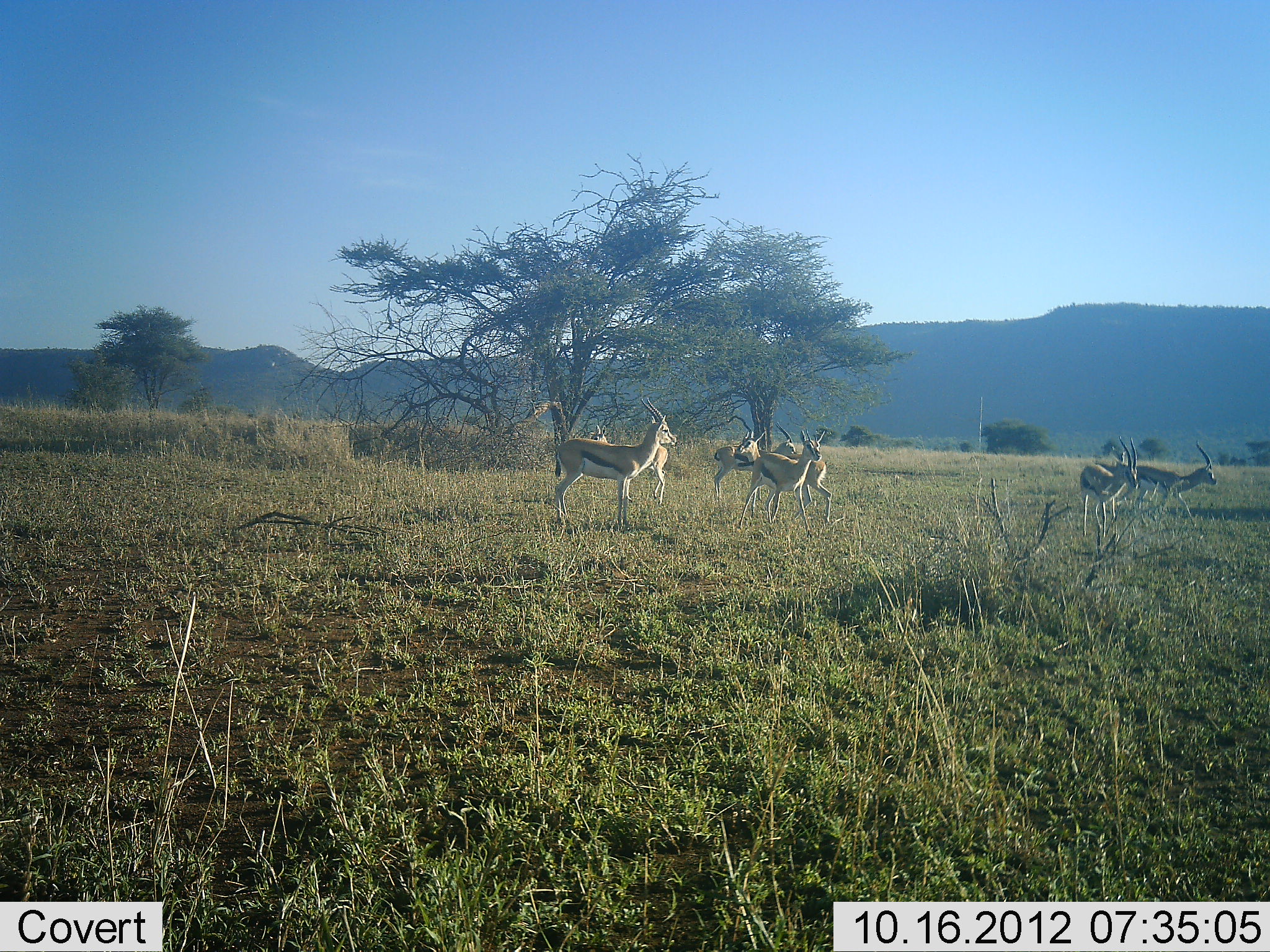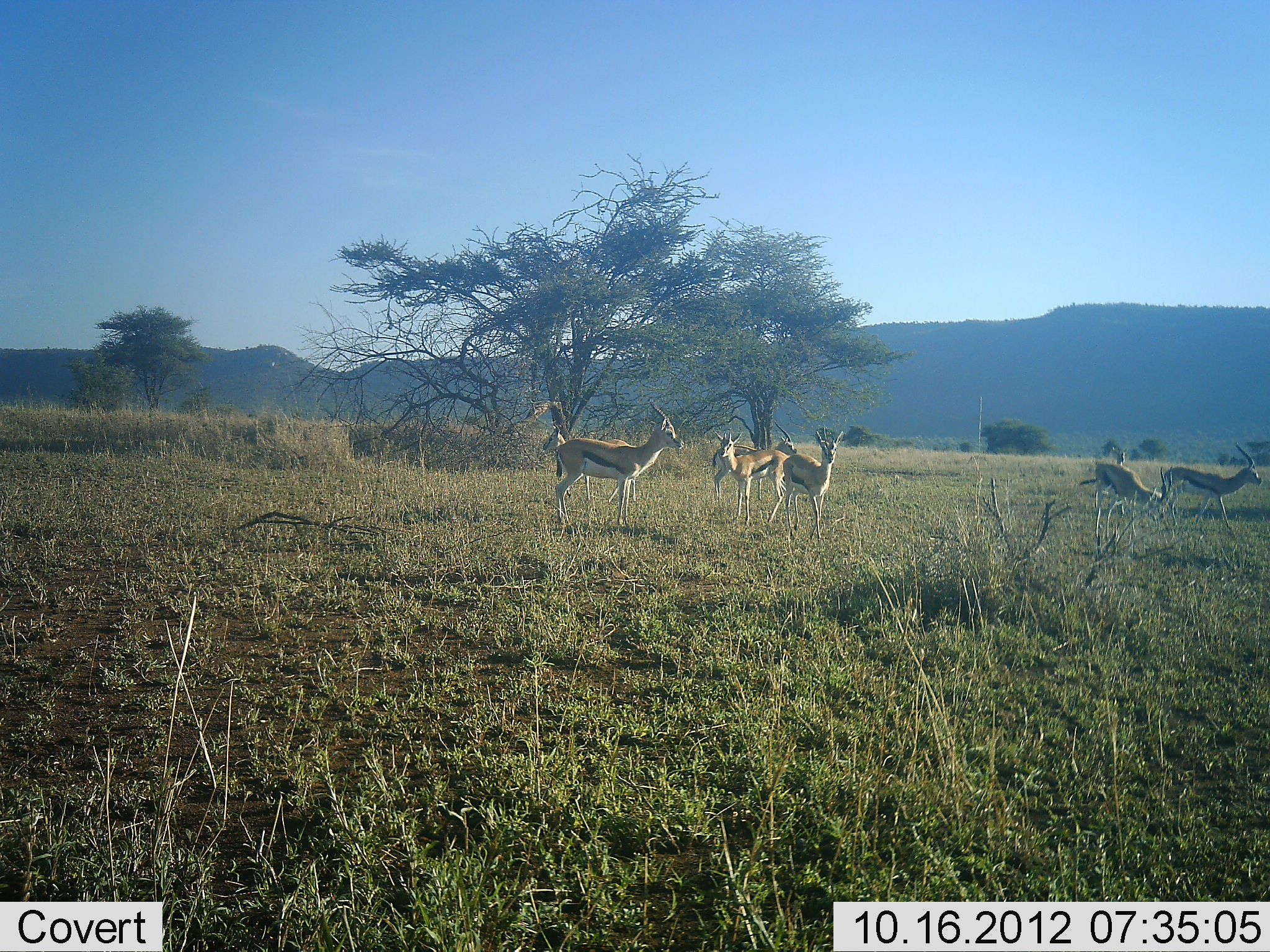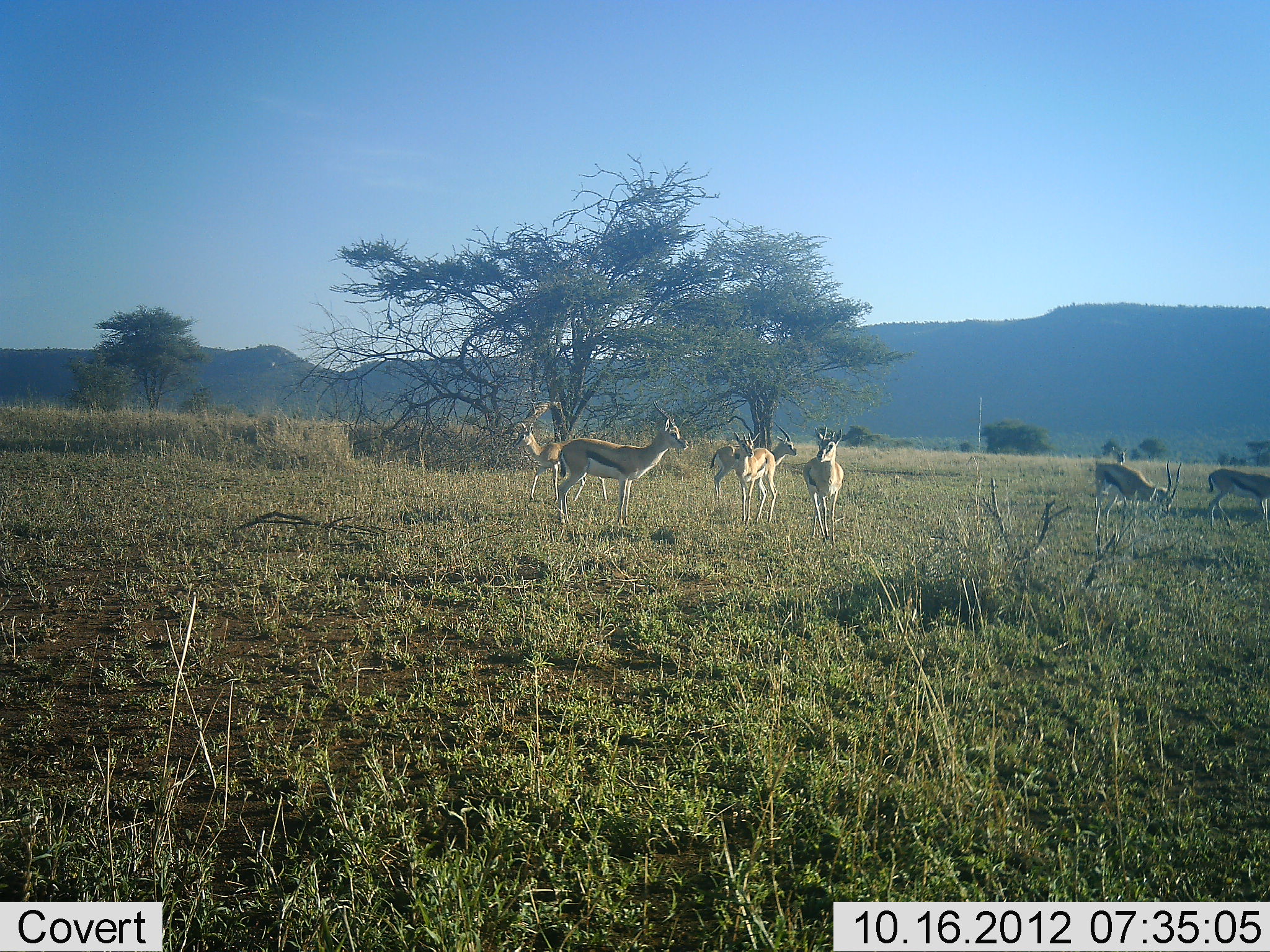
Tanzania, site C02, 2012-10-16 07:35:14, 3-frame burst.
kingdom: Animalia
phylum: Chordata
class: Mammalia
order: Artiodactyla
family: Bovidae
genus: Eudorcas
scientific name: Eudorcas thomsonii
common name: thomson's gazelle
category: gazellethomsons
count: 7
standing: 70%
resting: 0%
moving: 100%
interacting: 0%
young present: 10%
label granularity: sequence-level